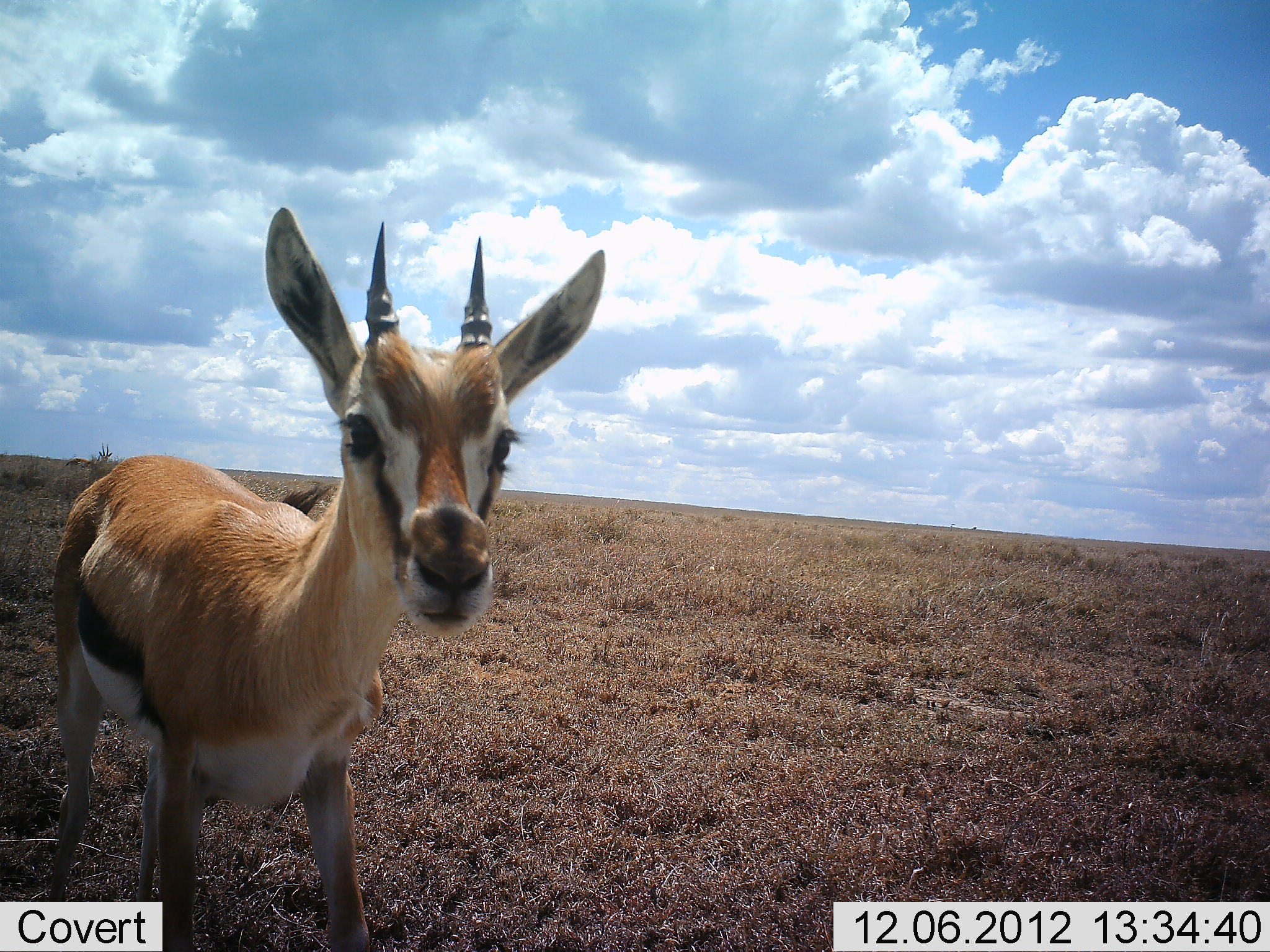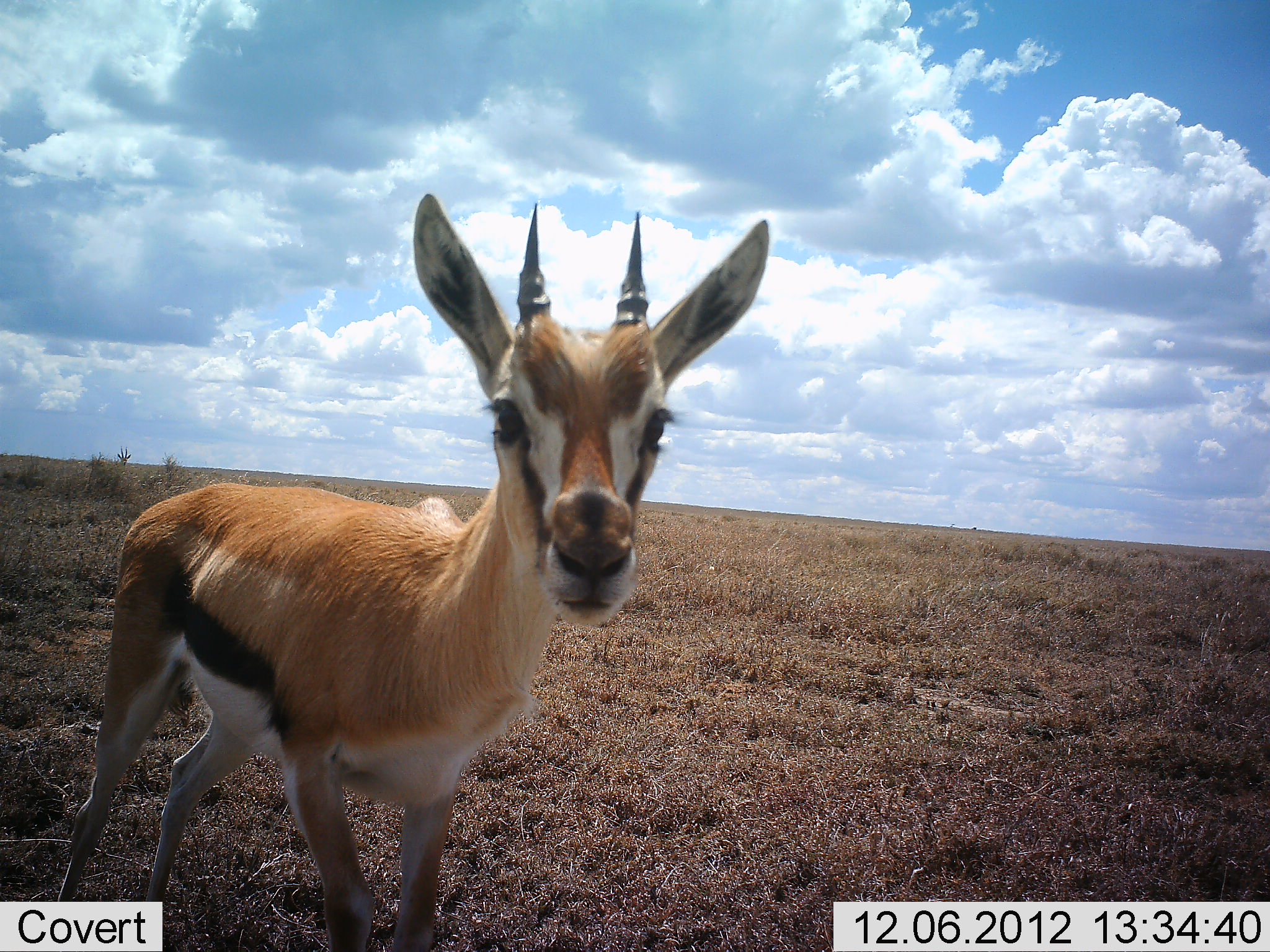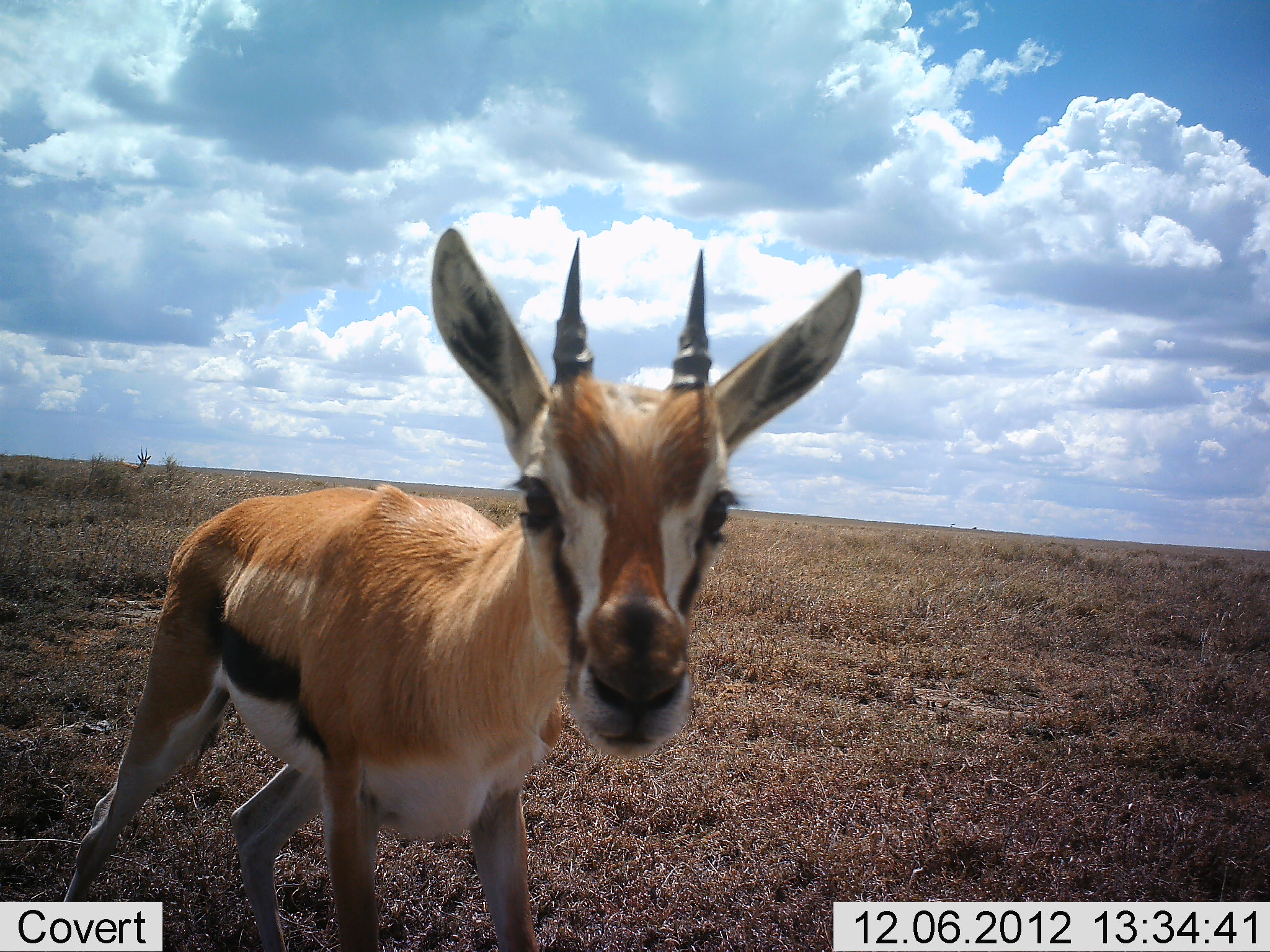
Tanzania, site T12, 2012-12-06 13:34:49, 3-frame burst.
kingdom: Animalia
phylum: Chordata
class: Mammalia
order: Artiodactyla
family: Bovidae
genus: Eudorcas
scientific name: Eudorcas thomsonii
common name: thomson's gazelle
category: gazellethomsons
Gazellethomsons (thomson's gazelle) (Eudorcas thomsonii), count 1. Behavior (volunteer vote fractions): standing 50%, resting 0%, moving 50%, interacting 30%. Young present (vote fraction): 20%. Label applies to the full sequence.